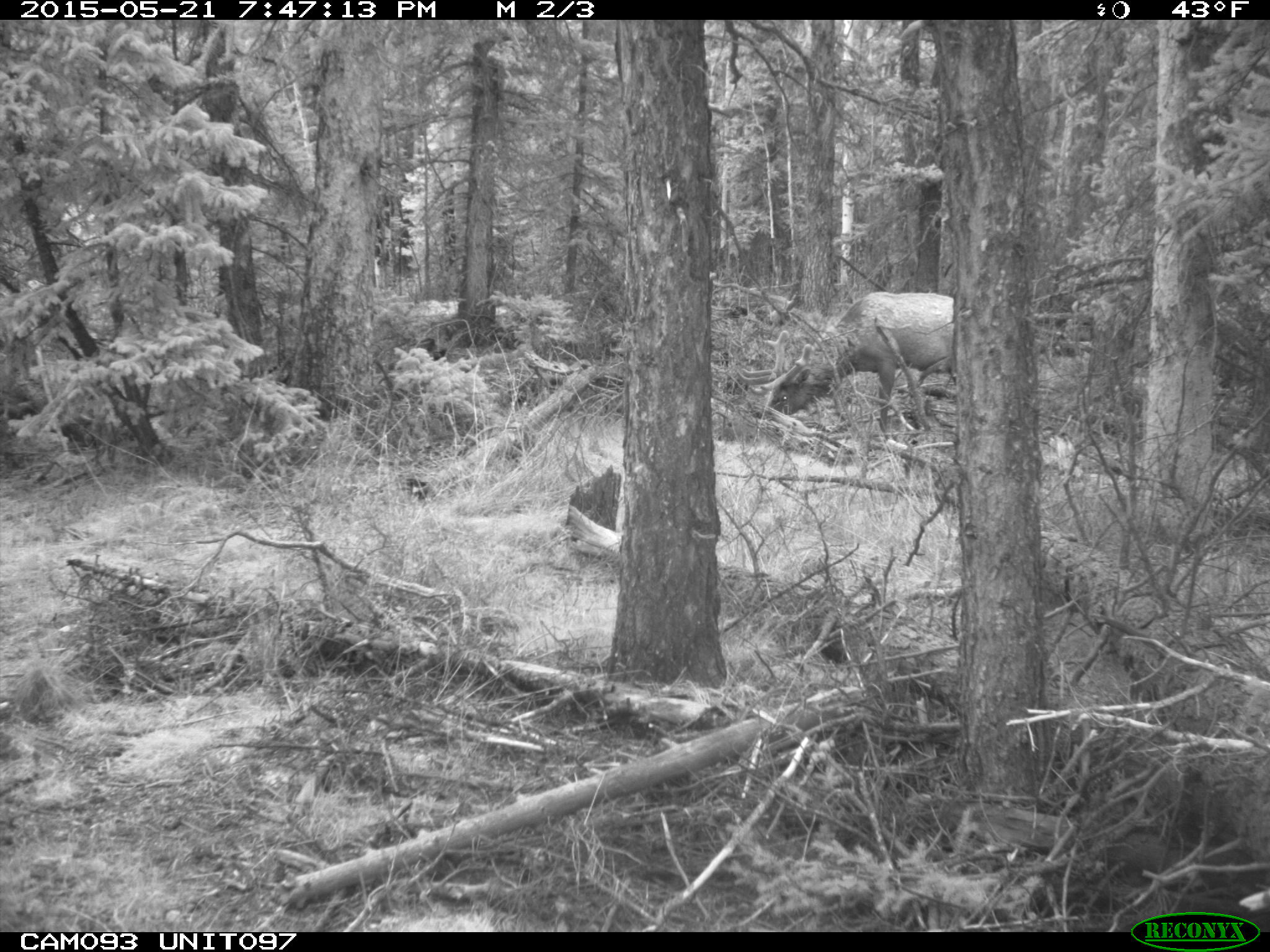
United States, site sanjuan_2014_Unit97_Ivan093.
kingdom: Animalia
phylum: Chordata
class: Mammalia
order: Artiodactyla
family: Cervidae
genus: Cervus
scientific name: Cervus elaphus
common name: red deer